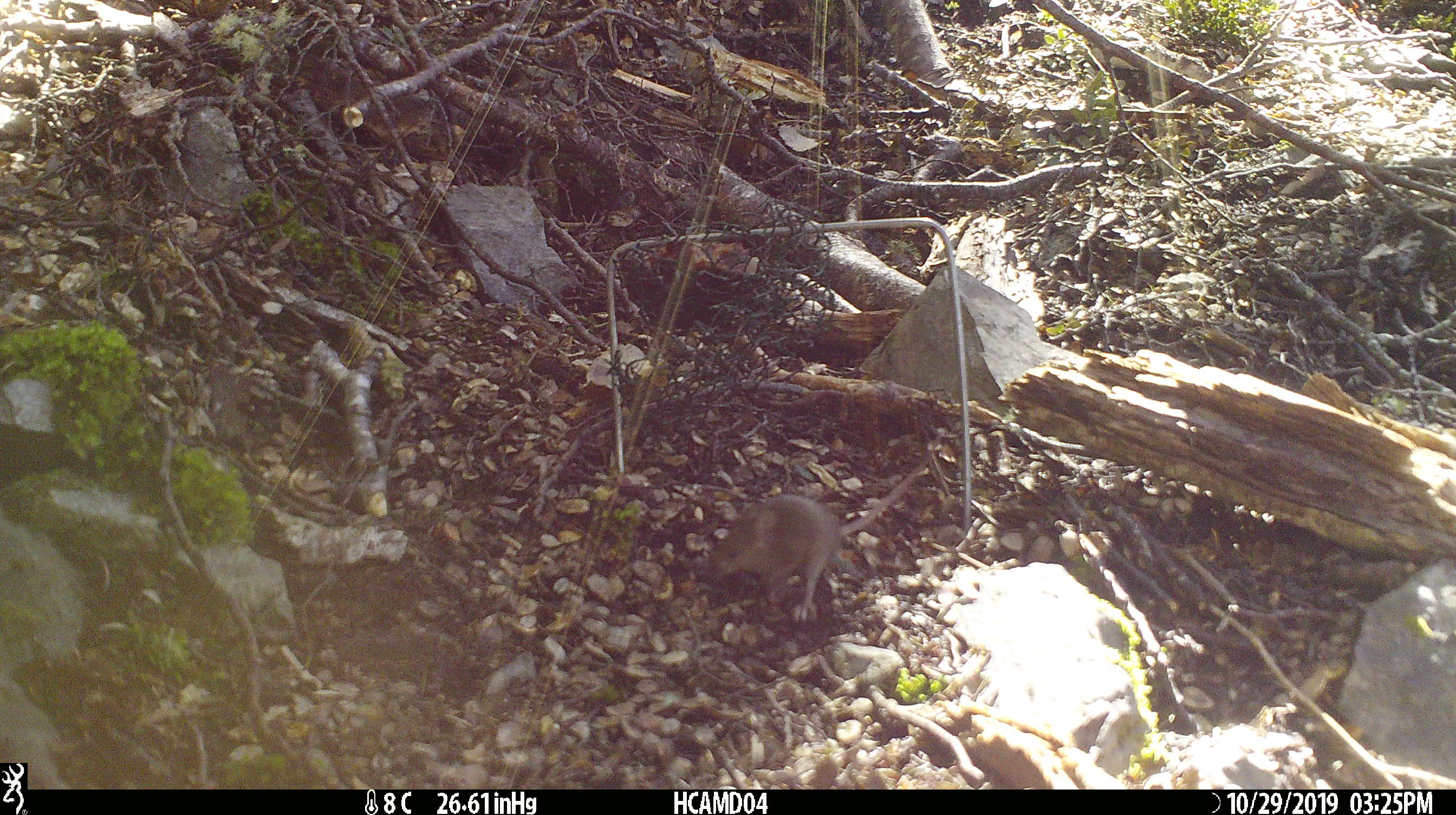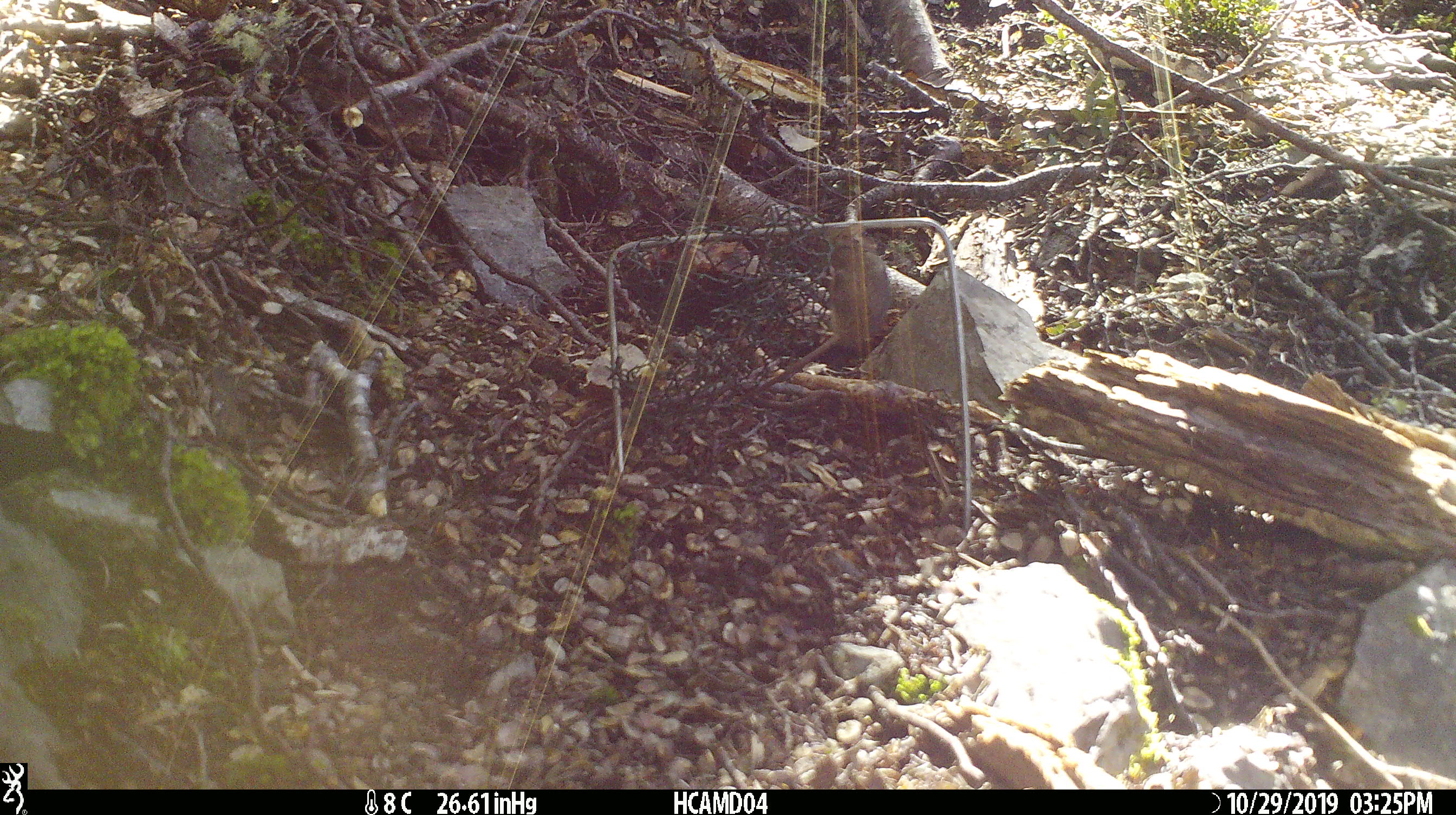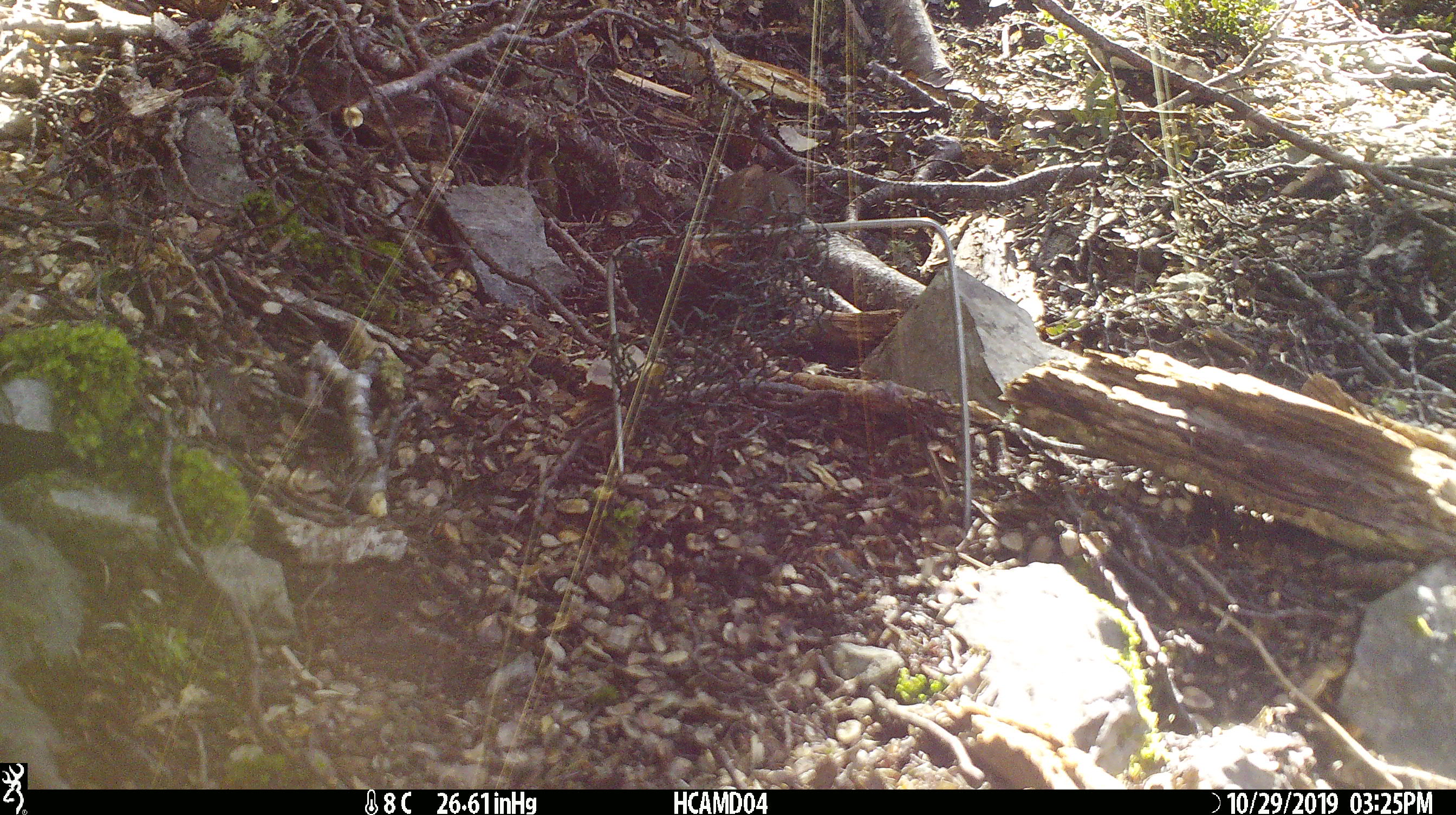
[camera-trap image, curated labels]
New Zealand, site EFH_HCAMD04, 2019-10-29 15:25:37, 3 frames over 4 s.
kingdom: Animalia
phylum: Chordata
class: Mammalia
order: Rodentia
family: Muridae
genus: Mus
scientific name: Mus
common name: mouse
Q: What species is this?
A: Mouse (Mus).